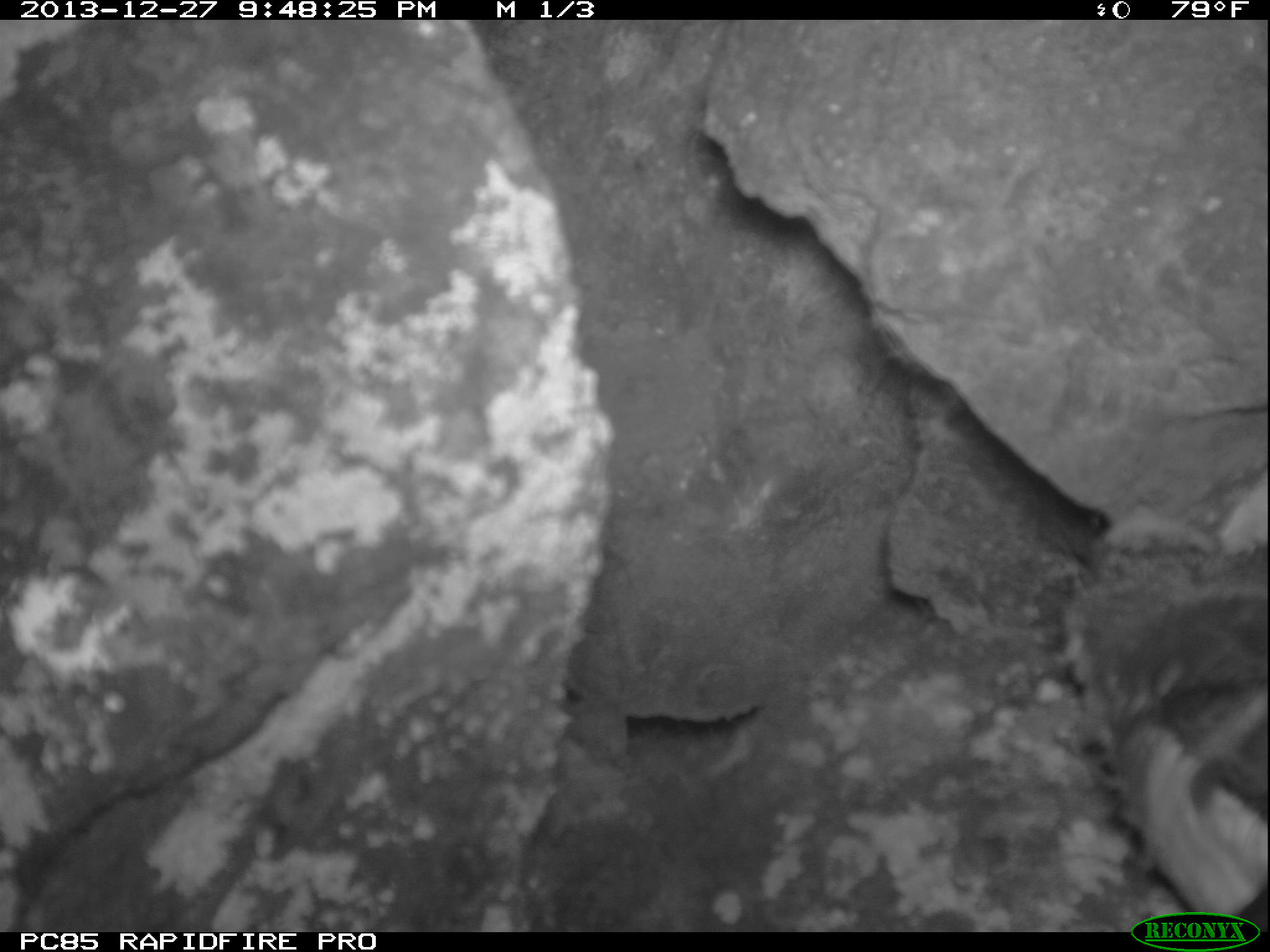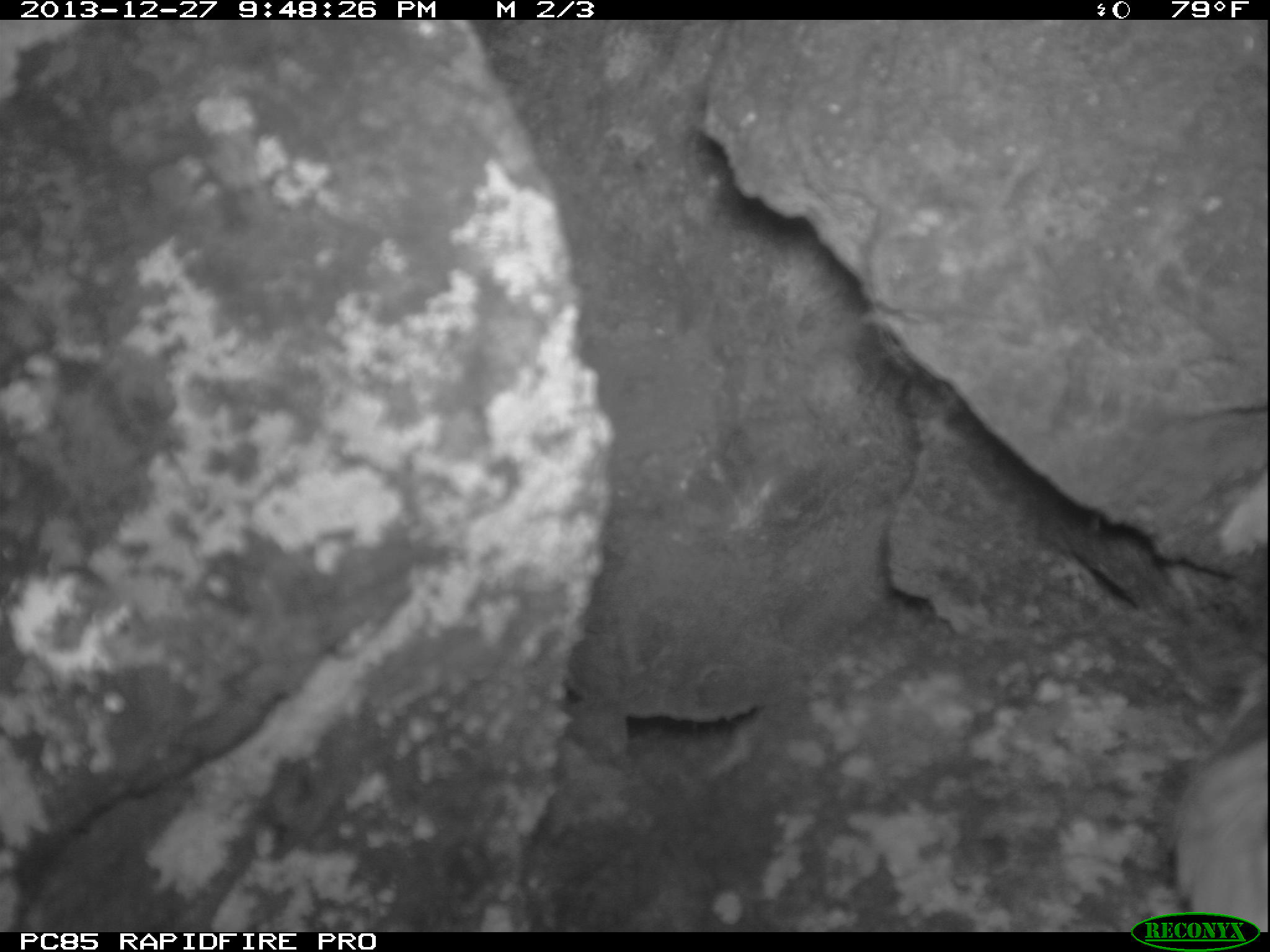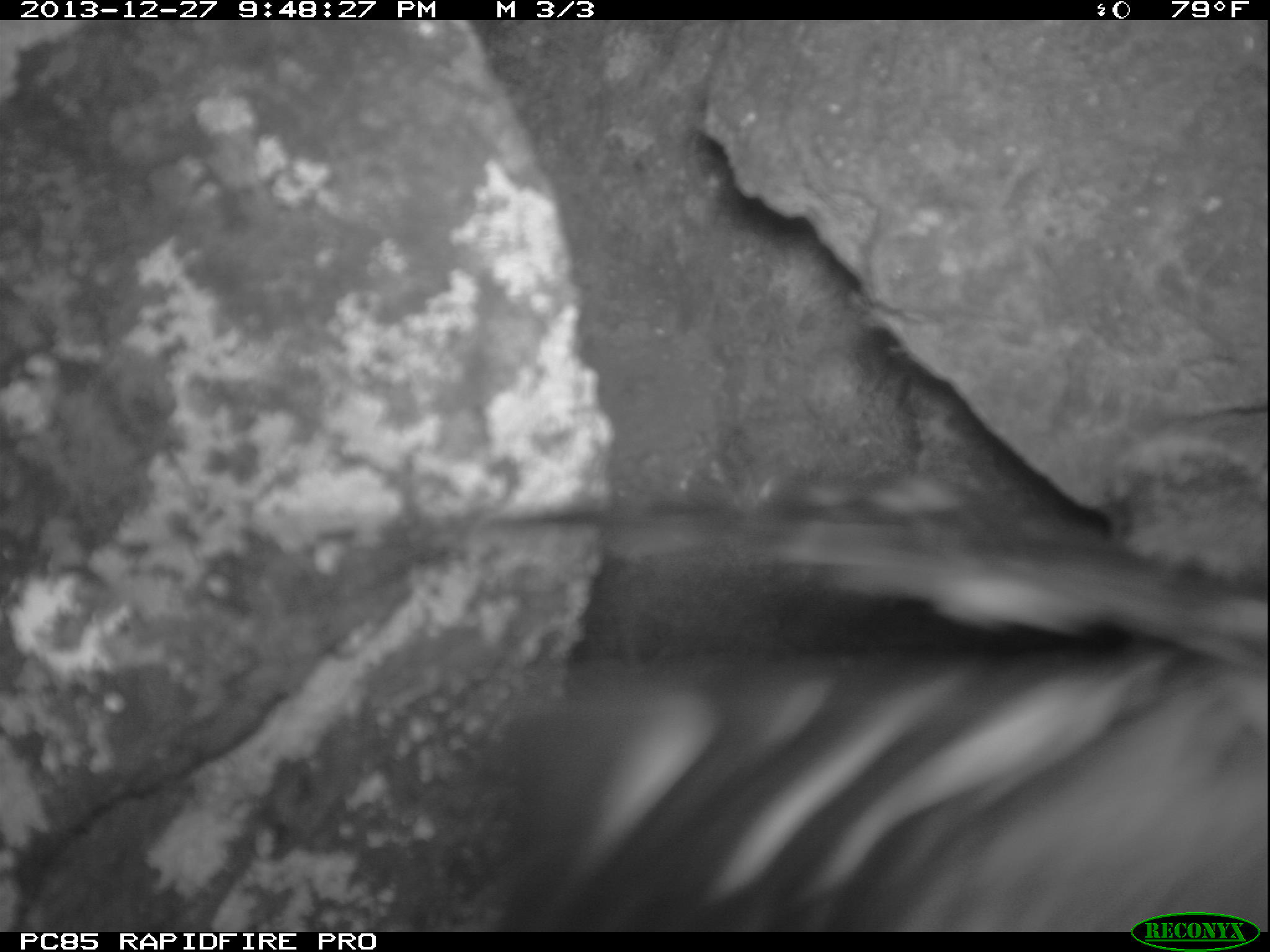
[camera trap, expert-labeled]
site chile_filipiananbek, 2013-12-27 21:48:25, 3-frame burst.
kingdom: Animalia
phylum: Chordata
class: Aves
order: Procellariiformes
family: Procellariidae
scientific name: Procellariidae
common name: petrel chick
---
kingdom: Animalia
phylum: Chordata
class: Aves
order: Procellariiformes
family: Procellariidae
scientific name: Procellariidae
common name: petrel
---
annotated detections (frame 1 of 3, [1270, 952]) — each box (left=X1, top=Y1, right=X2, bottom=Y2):
petrel chick: (left=1090, top=549, right=1270, bottom=914)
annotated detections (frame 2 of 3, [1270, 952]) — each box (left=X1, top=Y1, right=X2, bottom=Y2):
petrel: (left=1158, top=691, right=1270, bottom=914)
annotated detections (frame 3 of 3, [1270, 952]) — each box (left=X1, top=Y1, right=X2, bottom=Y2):
petrel: (left=296, top=470, right=1270, bottom=913)